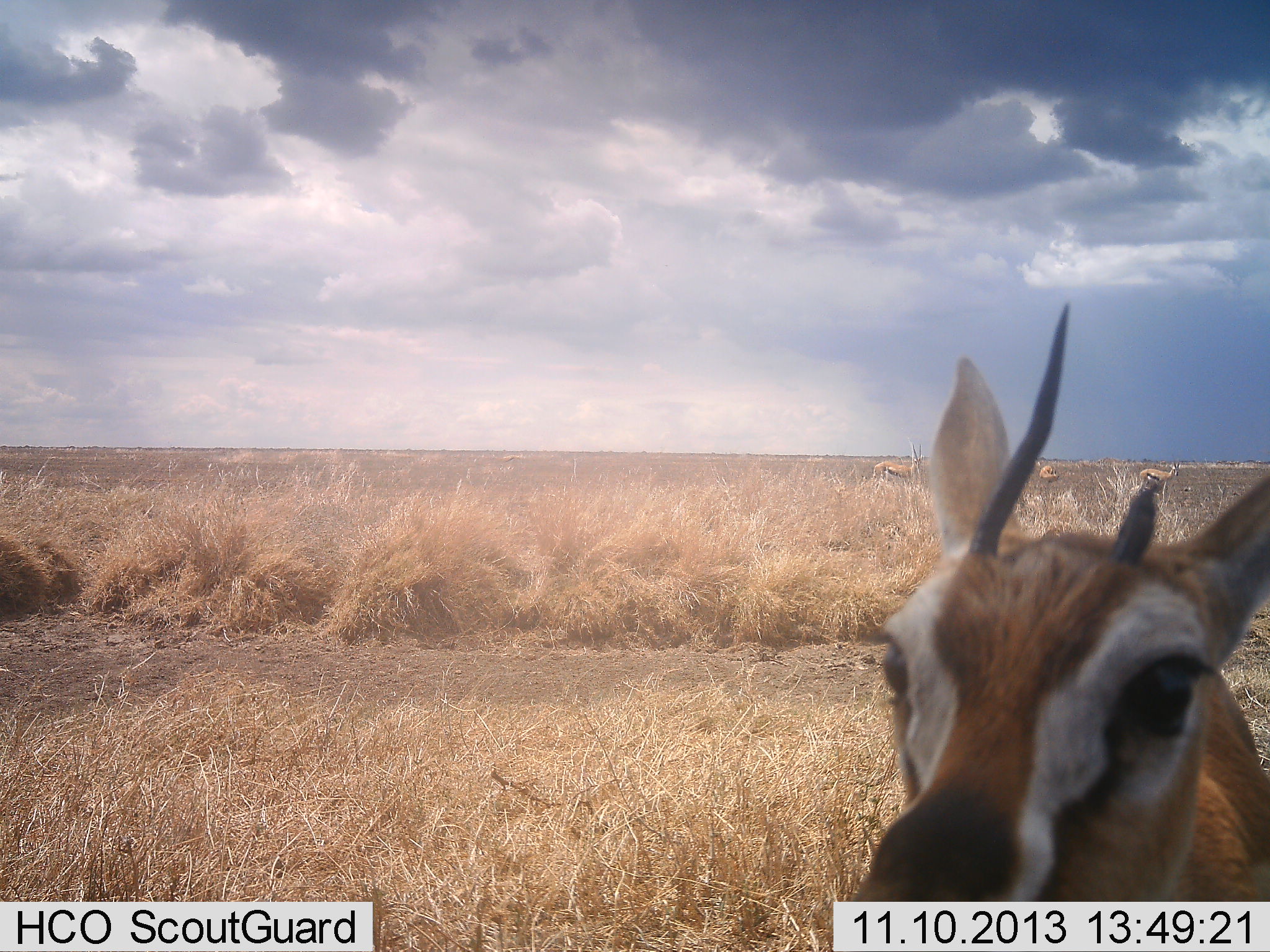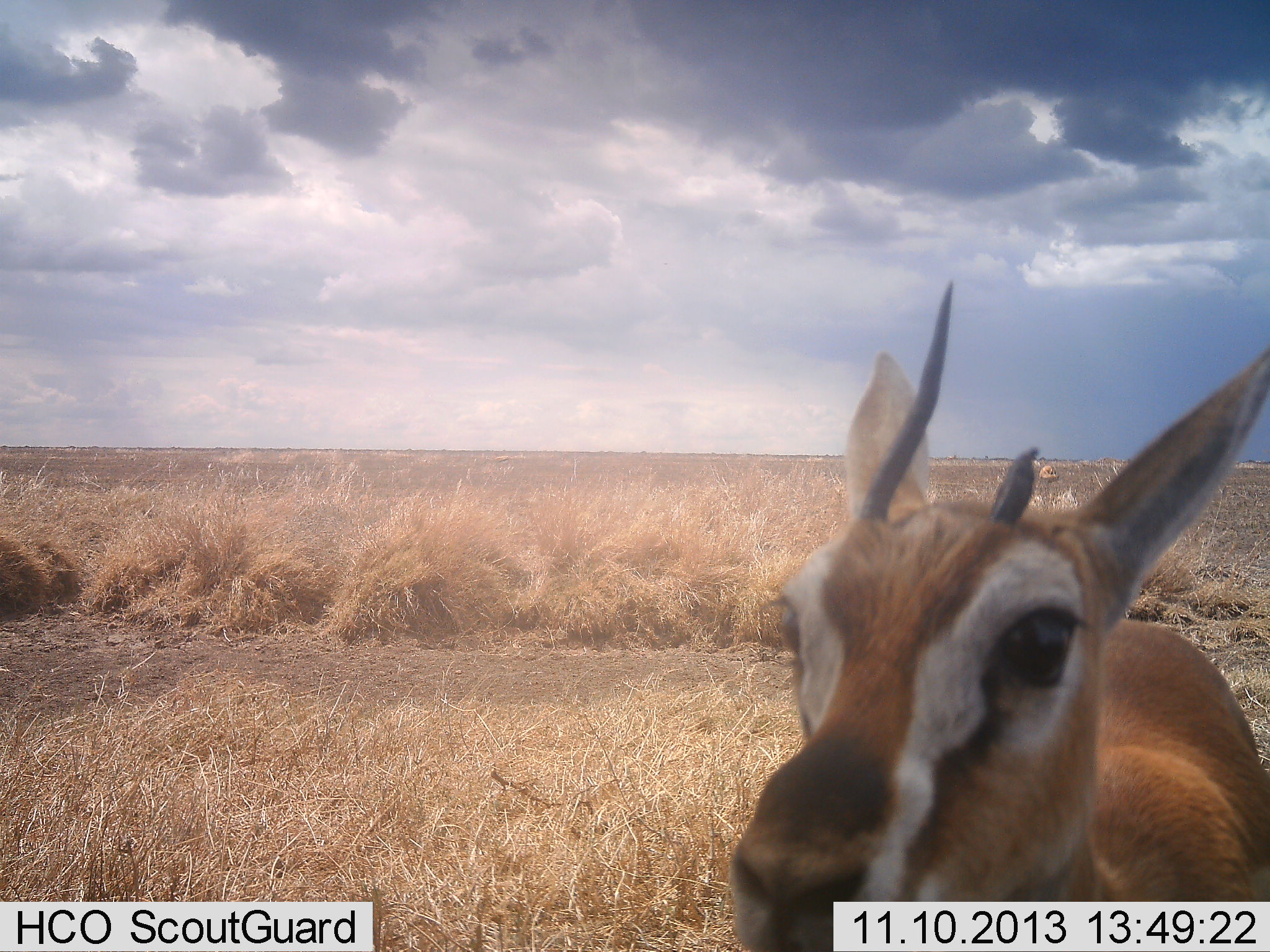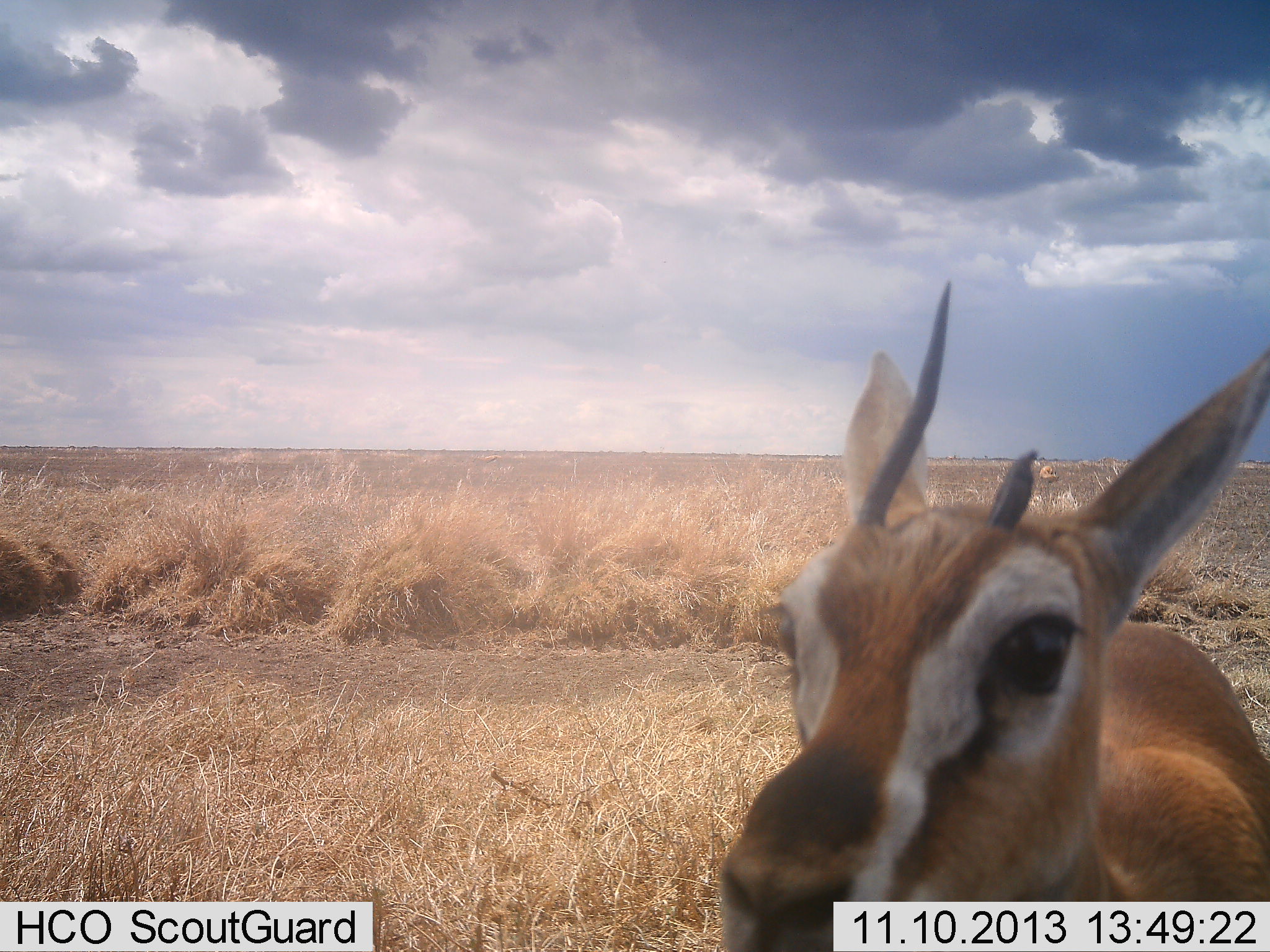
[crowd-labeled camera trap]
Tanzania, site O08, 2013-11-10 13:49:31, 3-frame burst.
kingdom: Animalia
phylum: Chordata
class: Mammalia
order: Artiodactyla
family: Bovidae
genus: Eudorcas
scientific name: Eudorcas thomsonii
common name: thomson's gazelle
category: gazellethomsons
Gazellethomsons (thomson's gazelle) (Eudorcas thomsonii), count 1. Behavior (volunteer vote fractions): standing 95%, resting 0%, moving 5%, interacting 0%. Young present (vote fraction): 0%. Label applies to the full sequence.